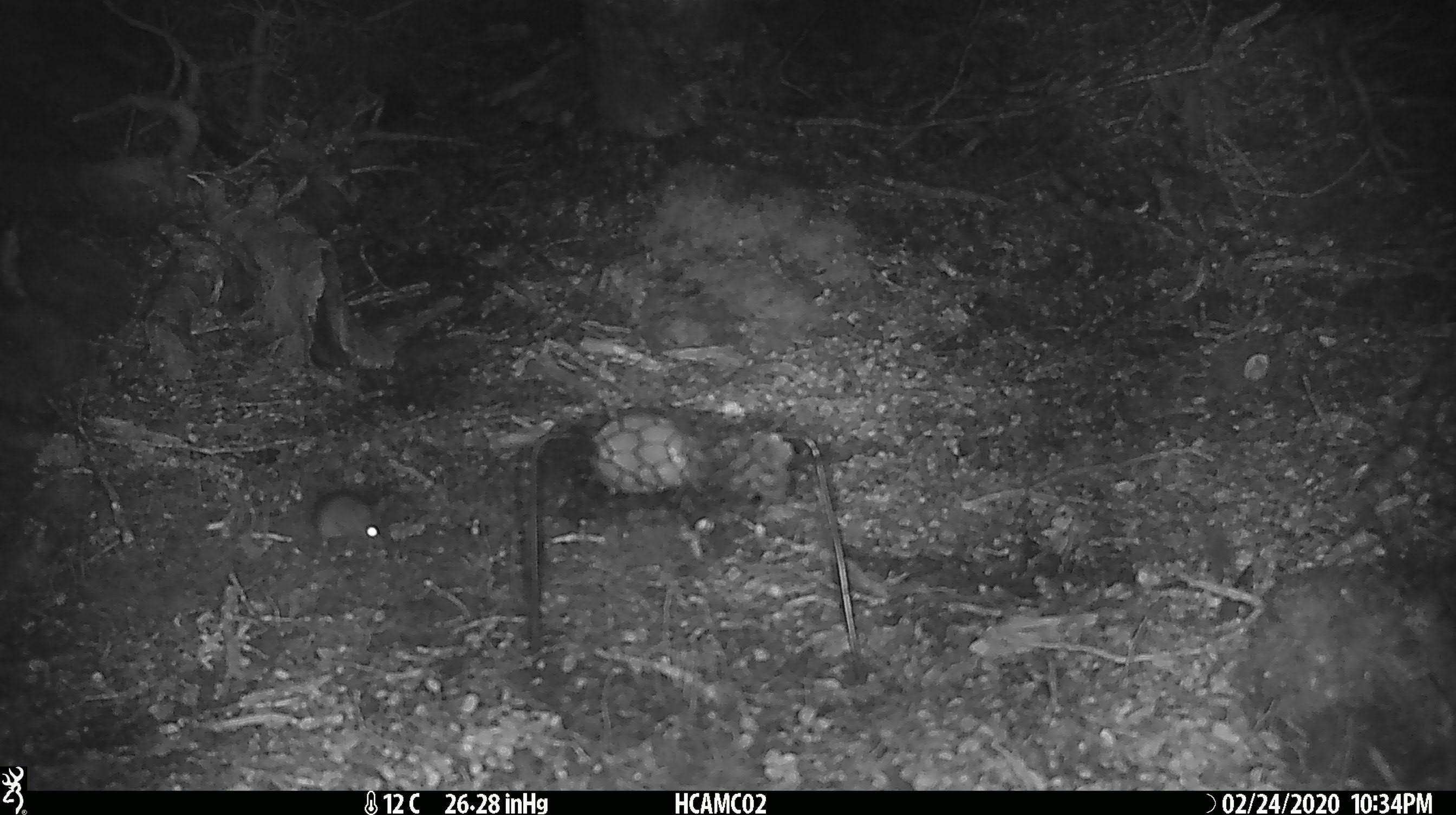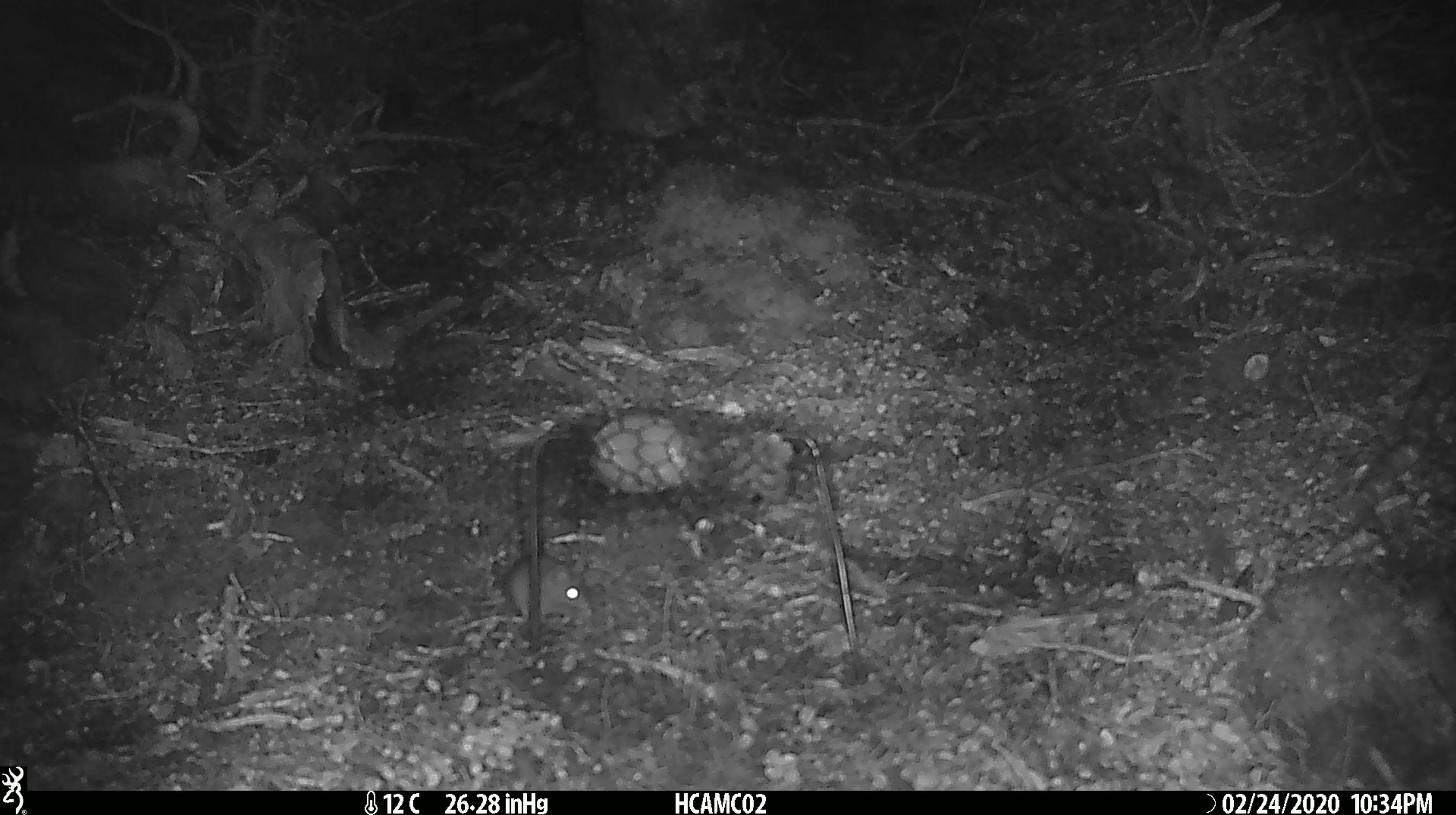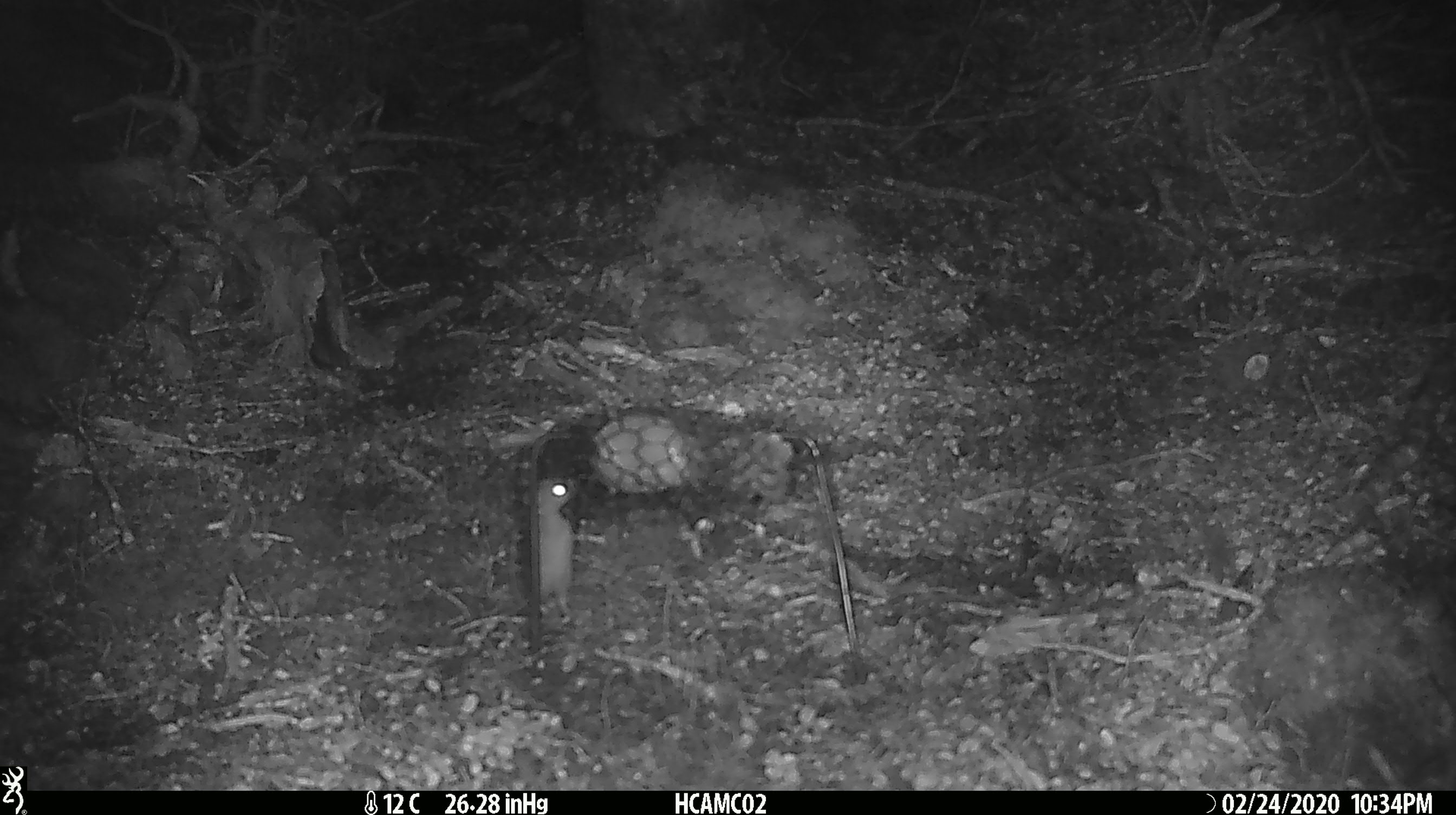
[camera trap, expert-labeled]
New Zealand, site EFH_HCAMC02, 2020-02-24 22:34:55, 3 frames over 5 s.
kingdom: Animalia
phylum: Chordata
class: Mammalia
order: Rodentia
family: Muridae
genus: Mus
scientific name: Mus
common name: mouse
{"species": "mouse (Mus)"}